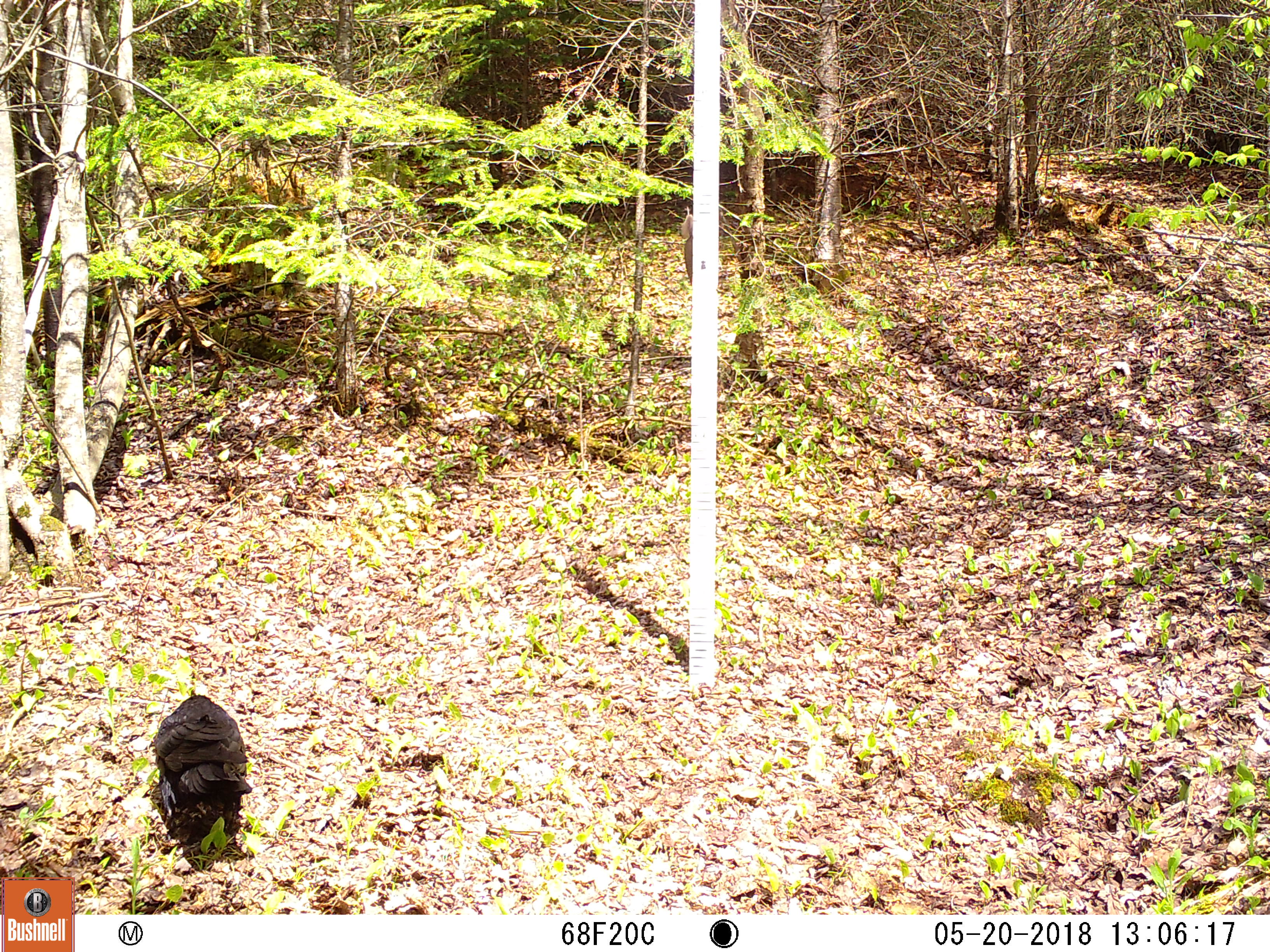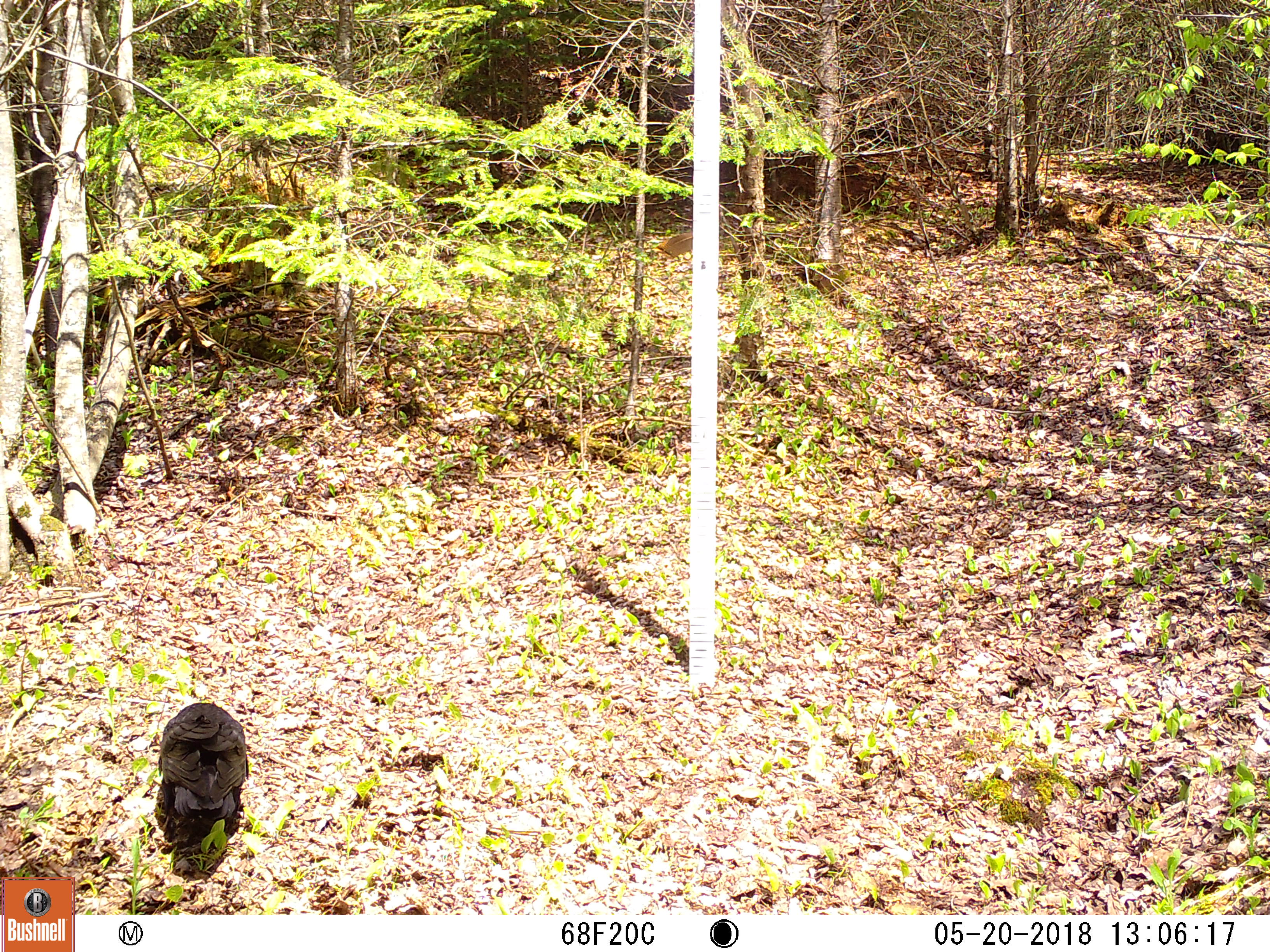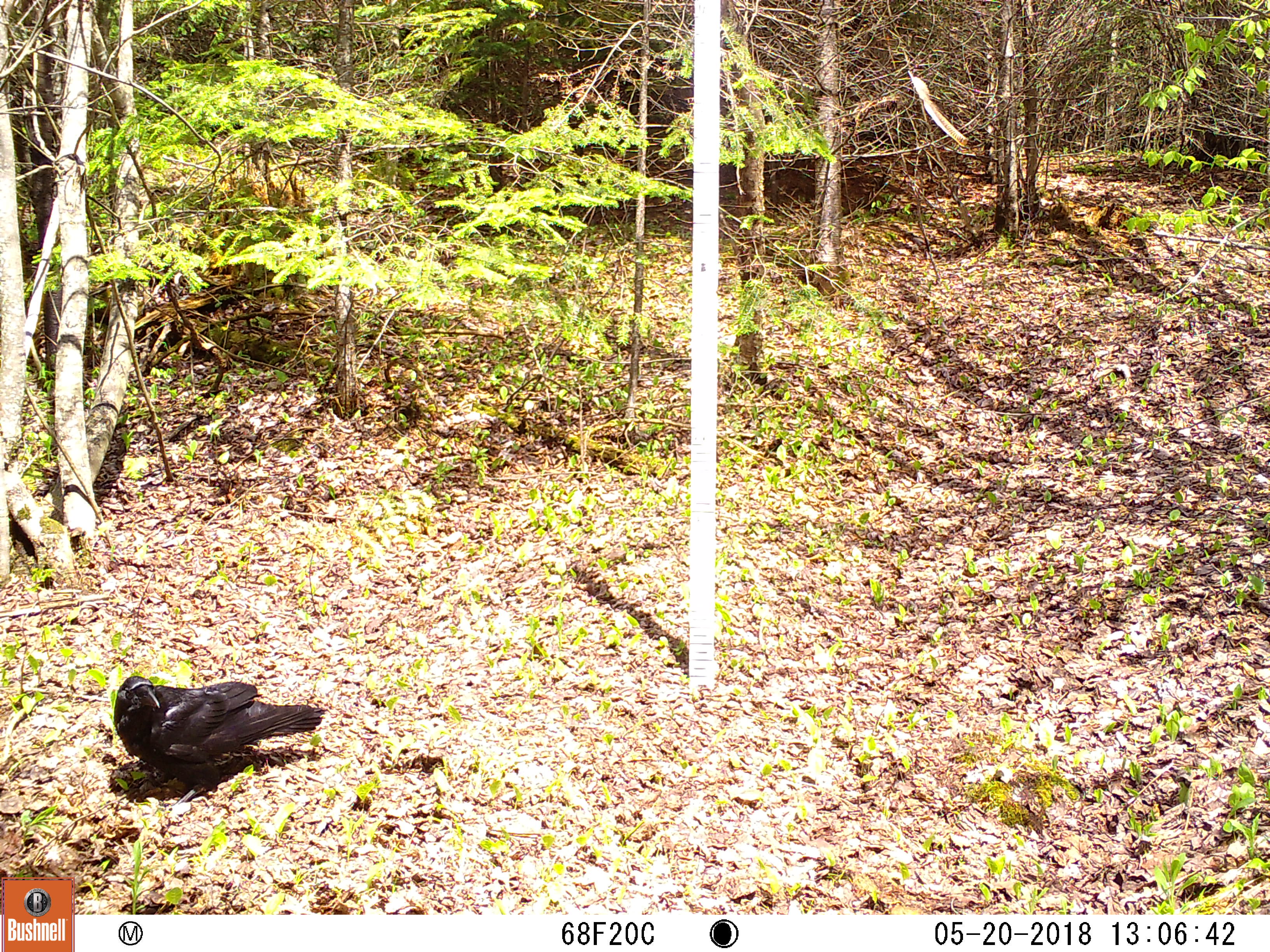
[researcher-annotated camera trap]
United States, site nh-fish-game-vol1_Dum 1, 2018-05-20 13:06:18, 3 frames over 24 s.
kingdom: Animalia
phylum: Chordata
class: Aves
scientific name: Aves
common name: bird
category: bird sp.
Bird sp. (bird) (Aves).